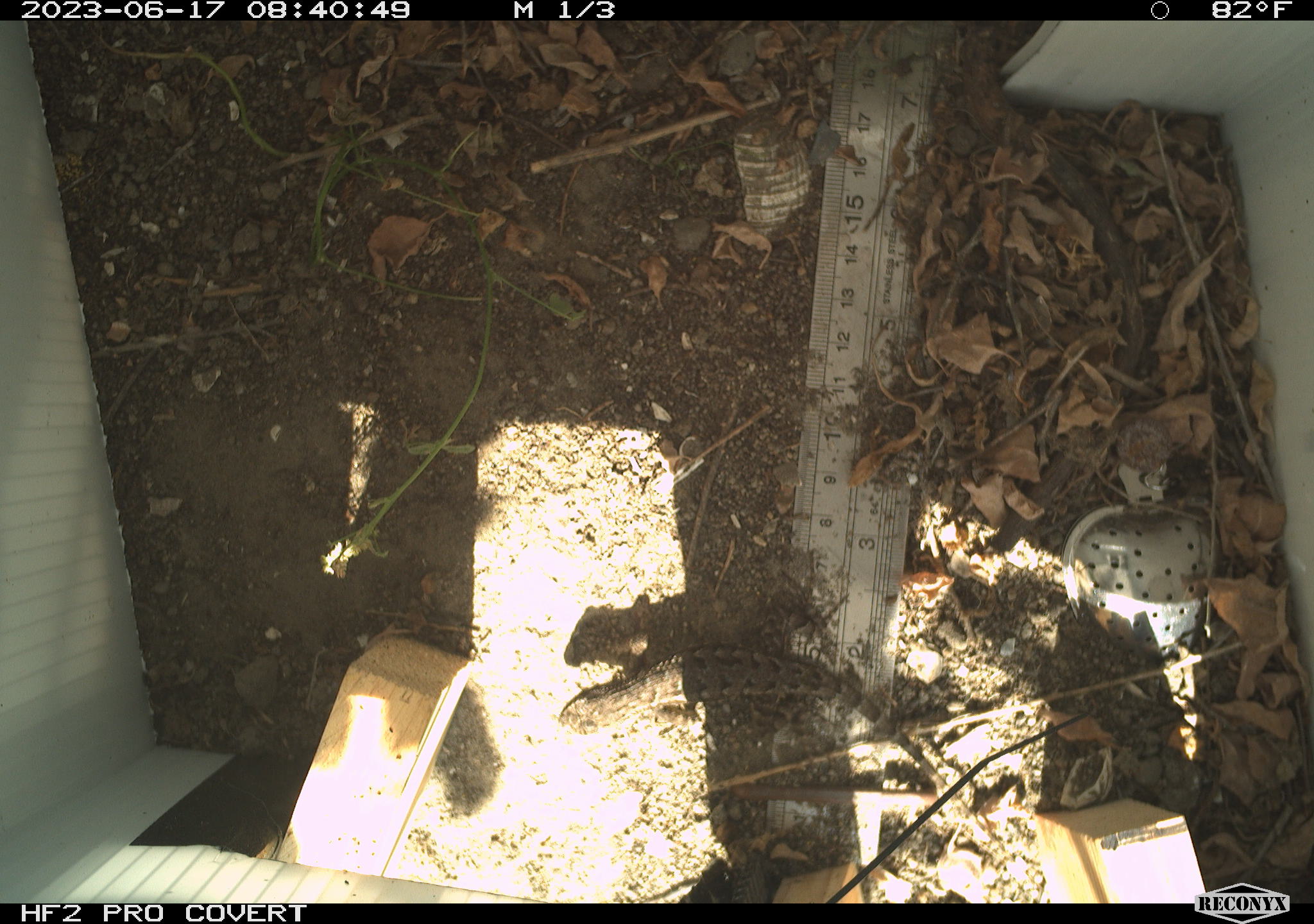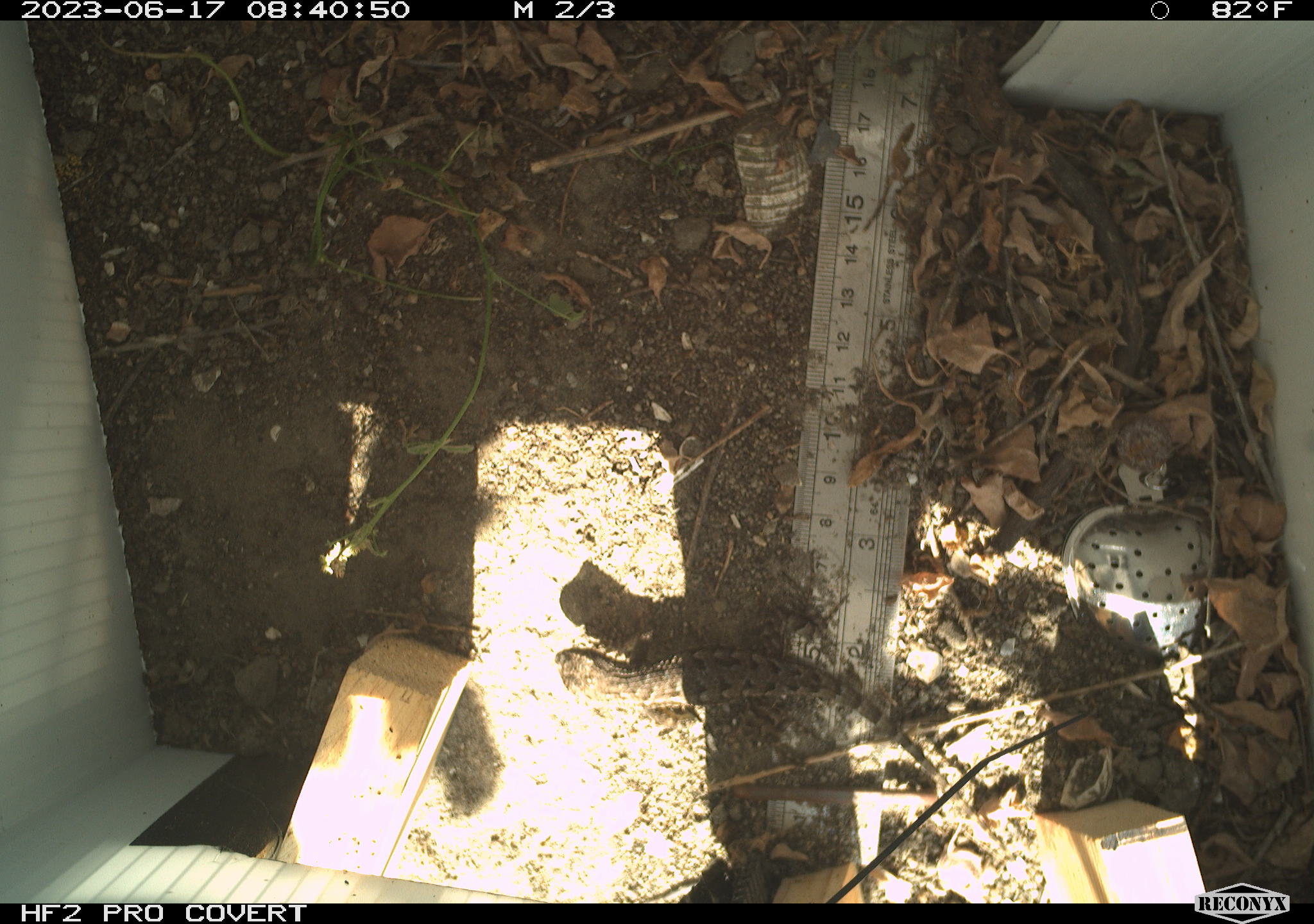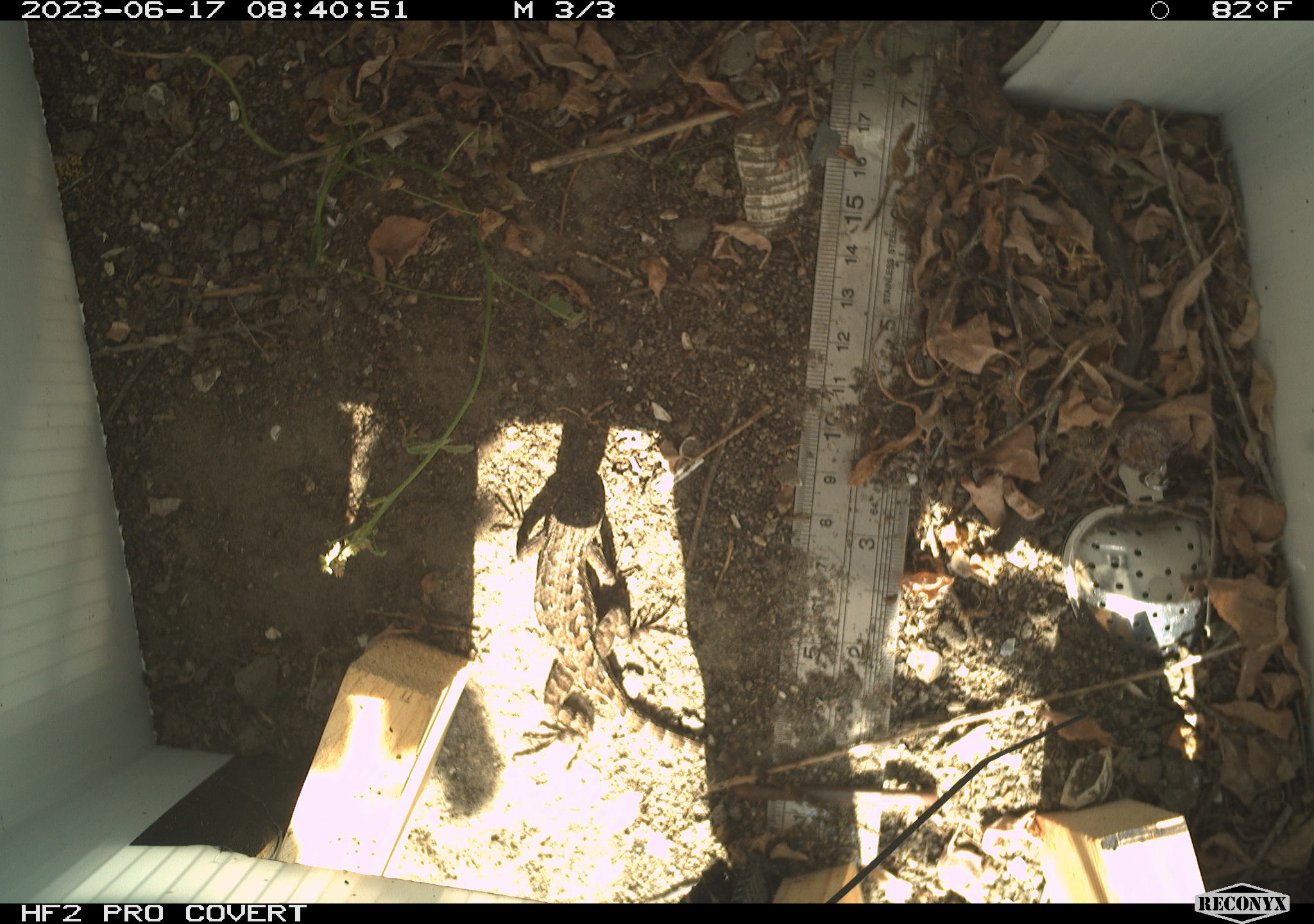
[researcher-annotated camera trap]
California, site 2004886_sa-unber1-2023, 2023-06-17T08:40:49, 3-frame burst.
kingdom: Animalia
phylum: Chordata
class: Reptilia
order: Squamata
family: Phrynosomatidae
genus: Sceloporus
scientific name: Sceloporus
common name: spiny lizards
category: sceloporus species